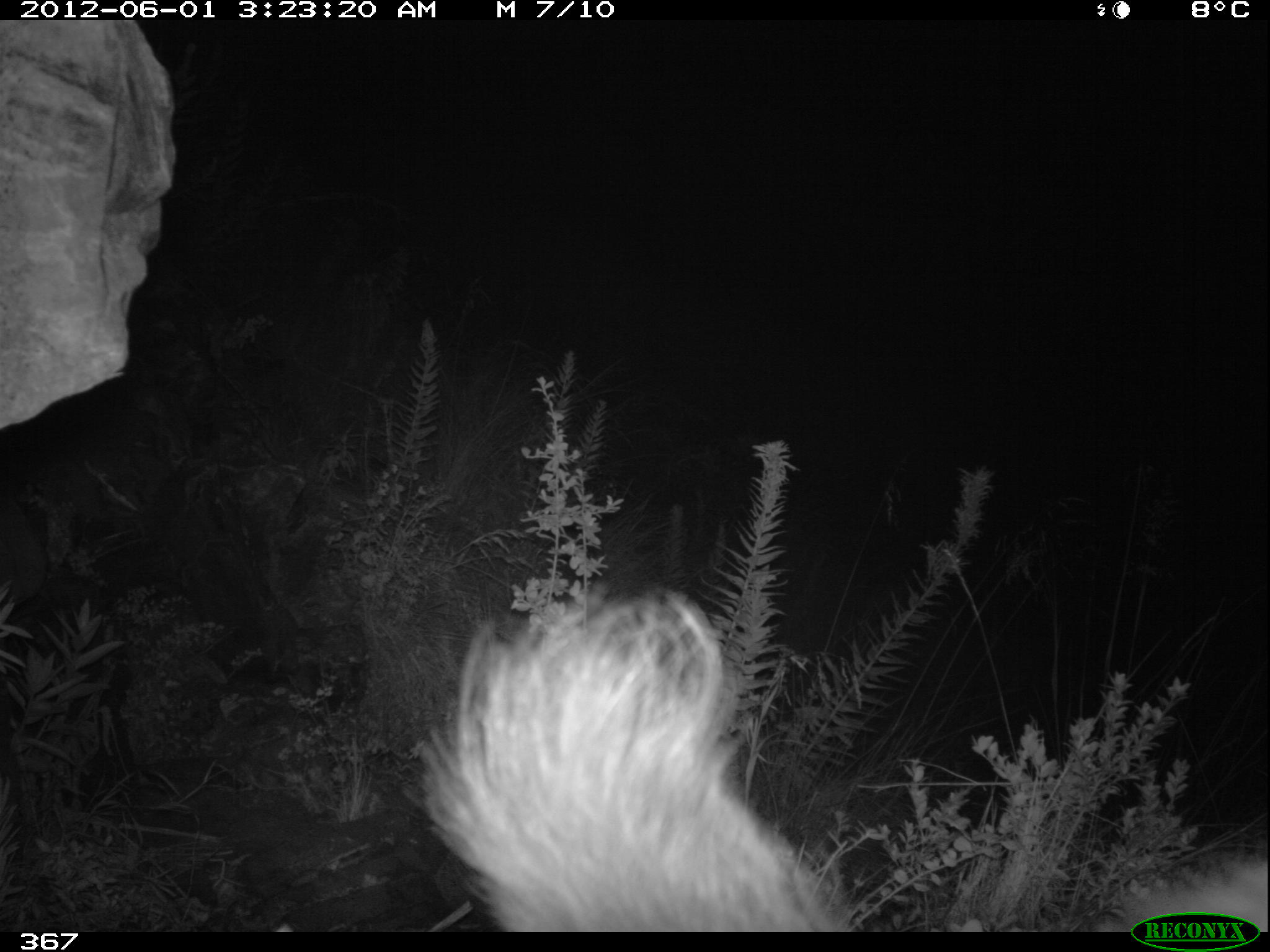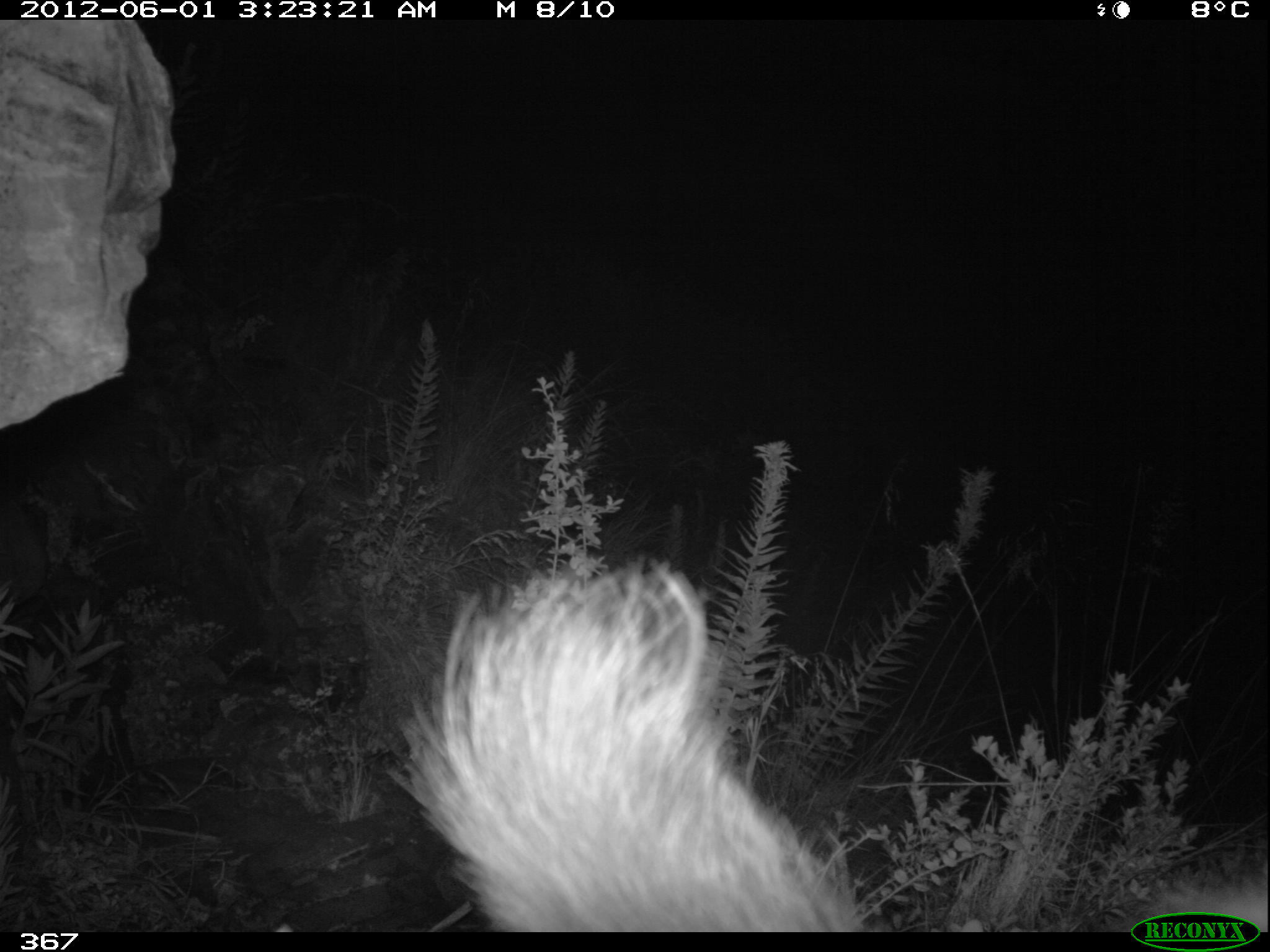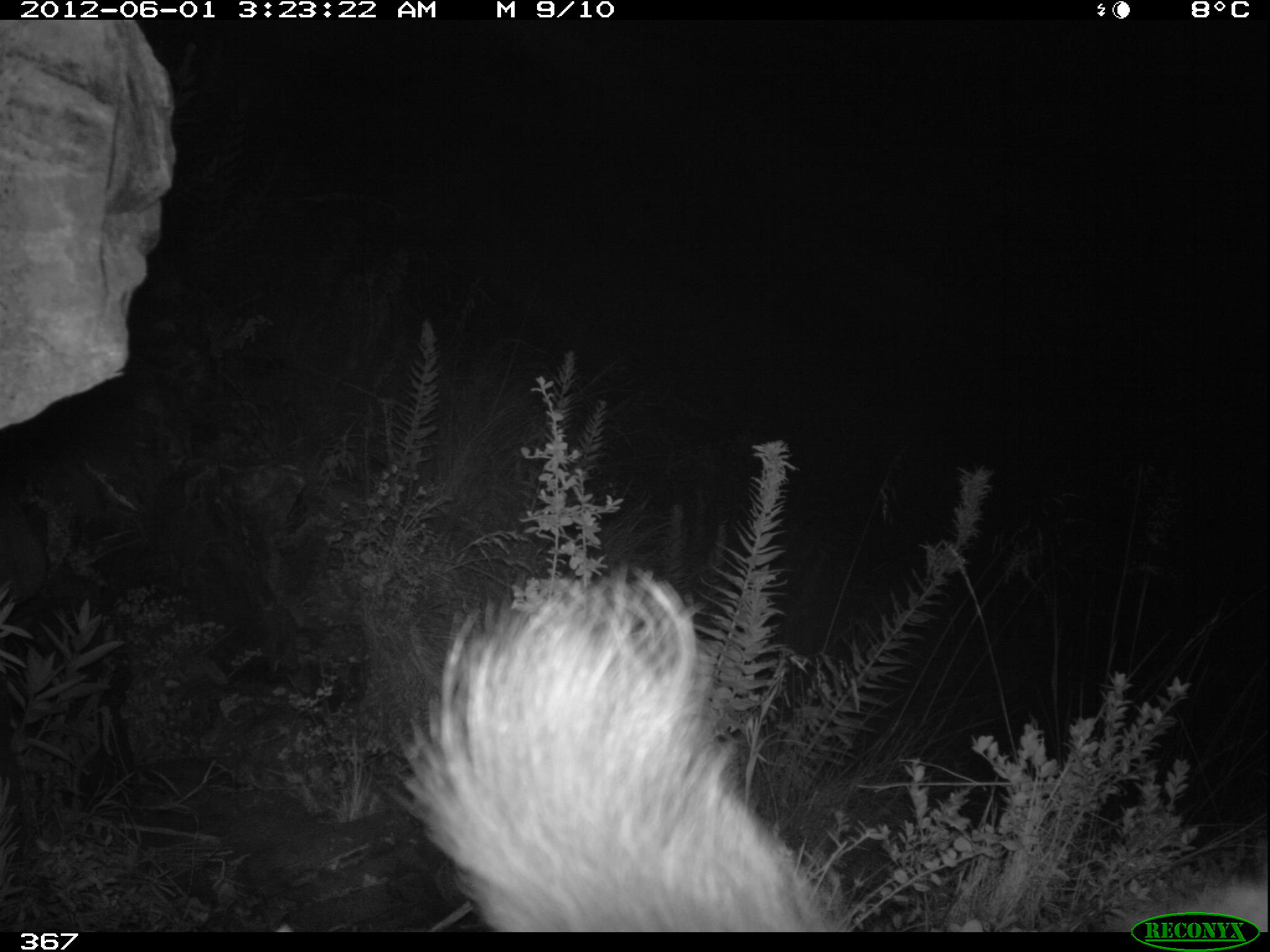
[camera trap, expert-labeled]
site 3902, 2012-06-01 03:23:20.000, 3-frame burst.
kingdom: Animalia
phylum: Chordata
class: Mammalia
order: Rodentia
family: Chinchillidae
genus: Lagidium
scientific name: Lagidium viscacia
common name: mountain viscacha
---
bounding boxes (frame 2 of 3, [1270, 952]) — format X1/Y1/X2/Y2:
lagidium viscacia: 397/545/866/932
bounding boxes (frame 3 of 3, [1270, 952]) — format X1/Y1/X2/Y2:
lagidium viscacia: 399/563/1258/927